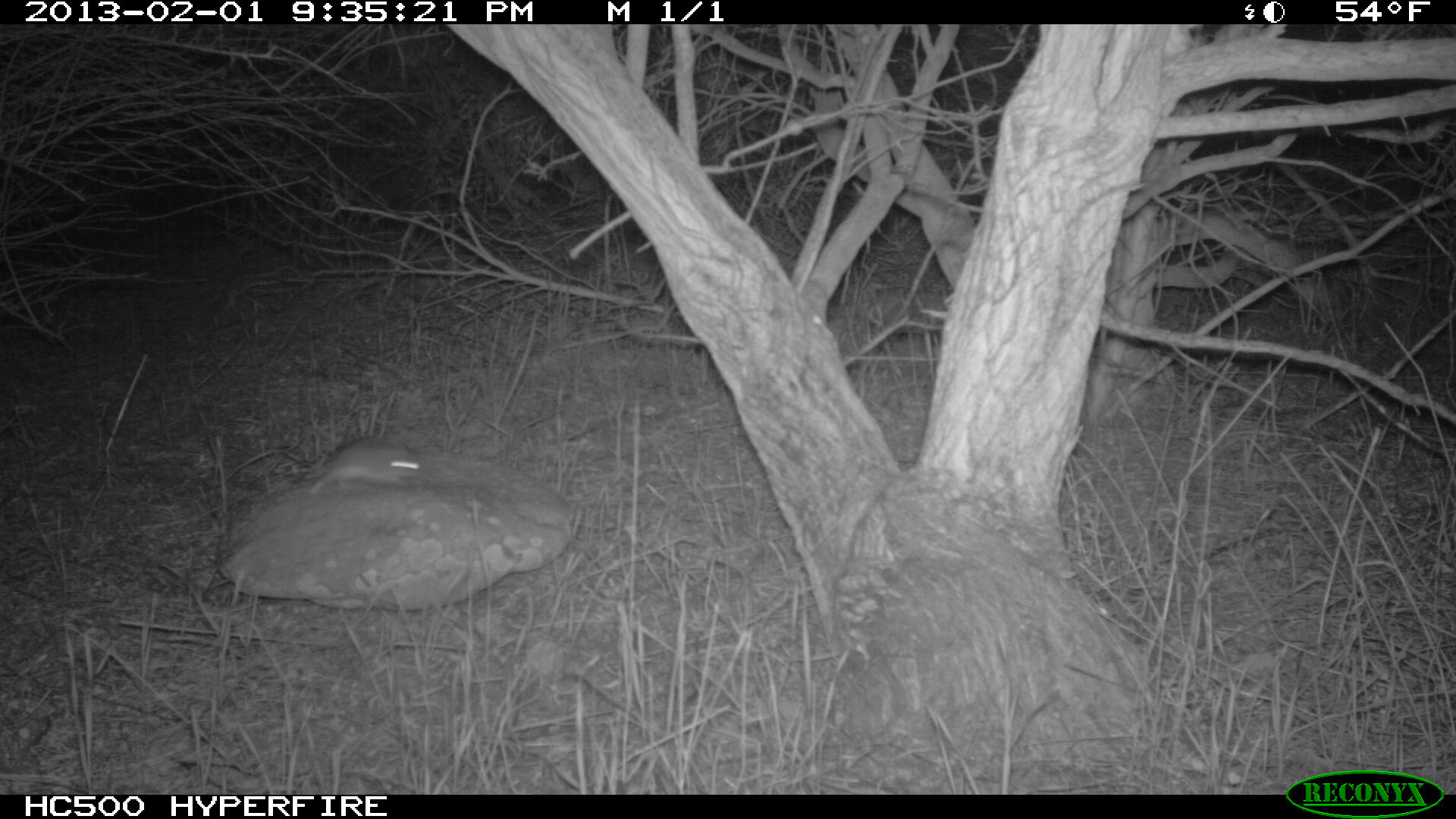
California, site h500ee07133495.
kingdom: Animalia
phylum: Chordata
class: Mammalia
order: Rodentia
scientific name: Rodentia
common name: rodent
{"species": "rodent (Rodentia)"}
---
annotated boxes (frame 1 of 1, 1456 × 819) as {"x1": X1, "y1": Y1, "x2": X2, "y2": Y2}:
rodent: {"x1": 222, "y1": 438, "x2": 427, "y2": 494}